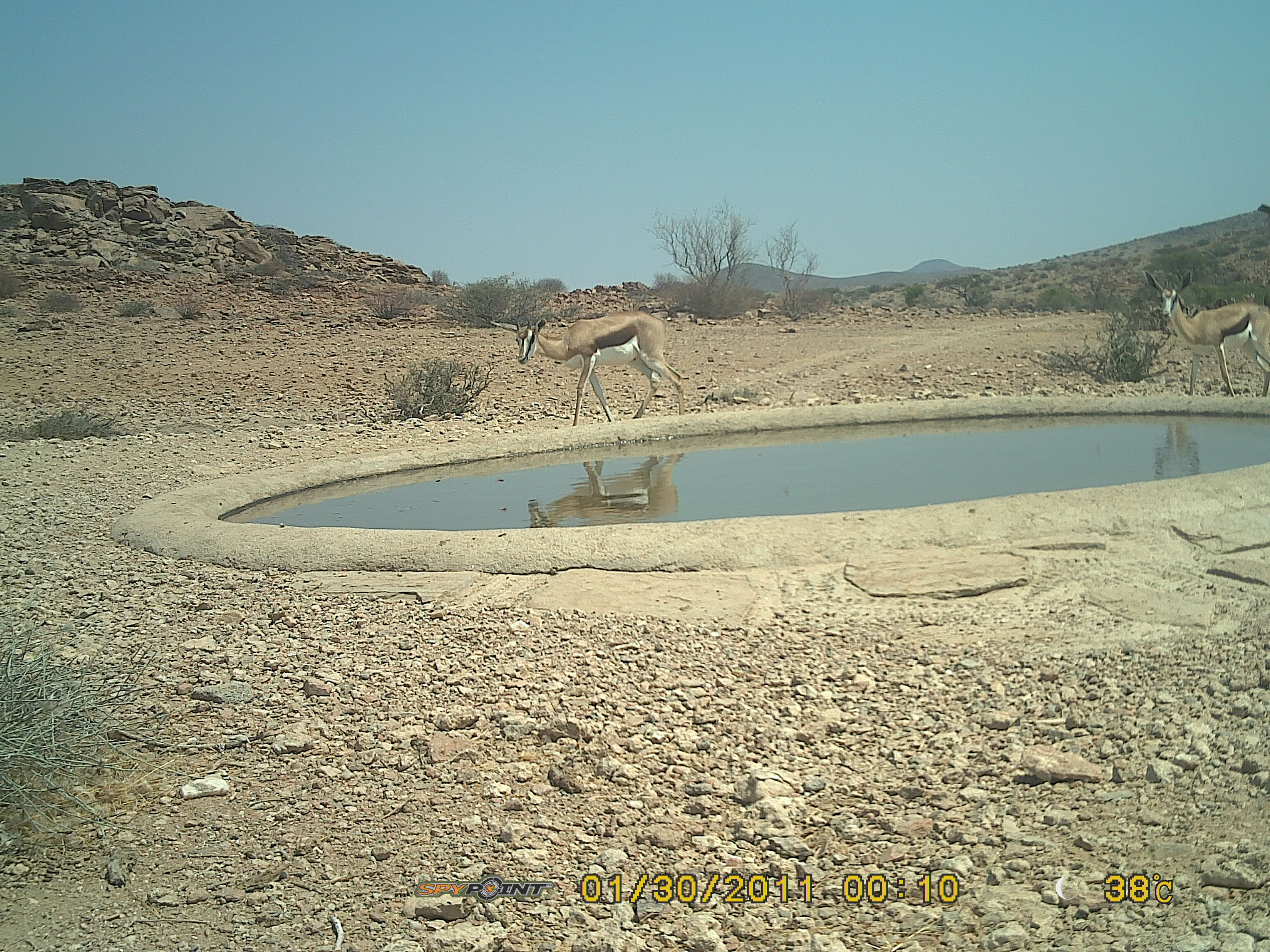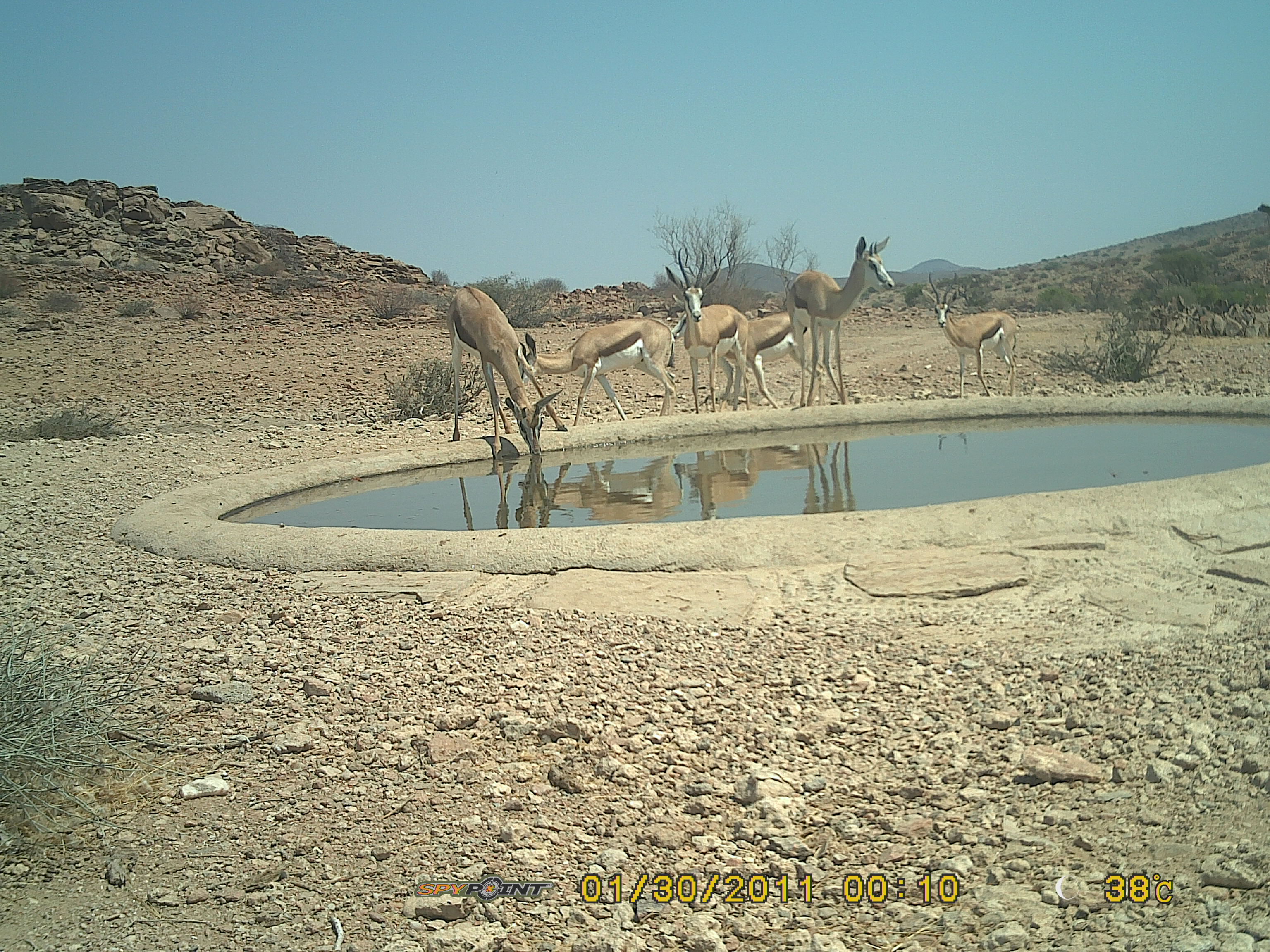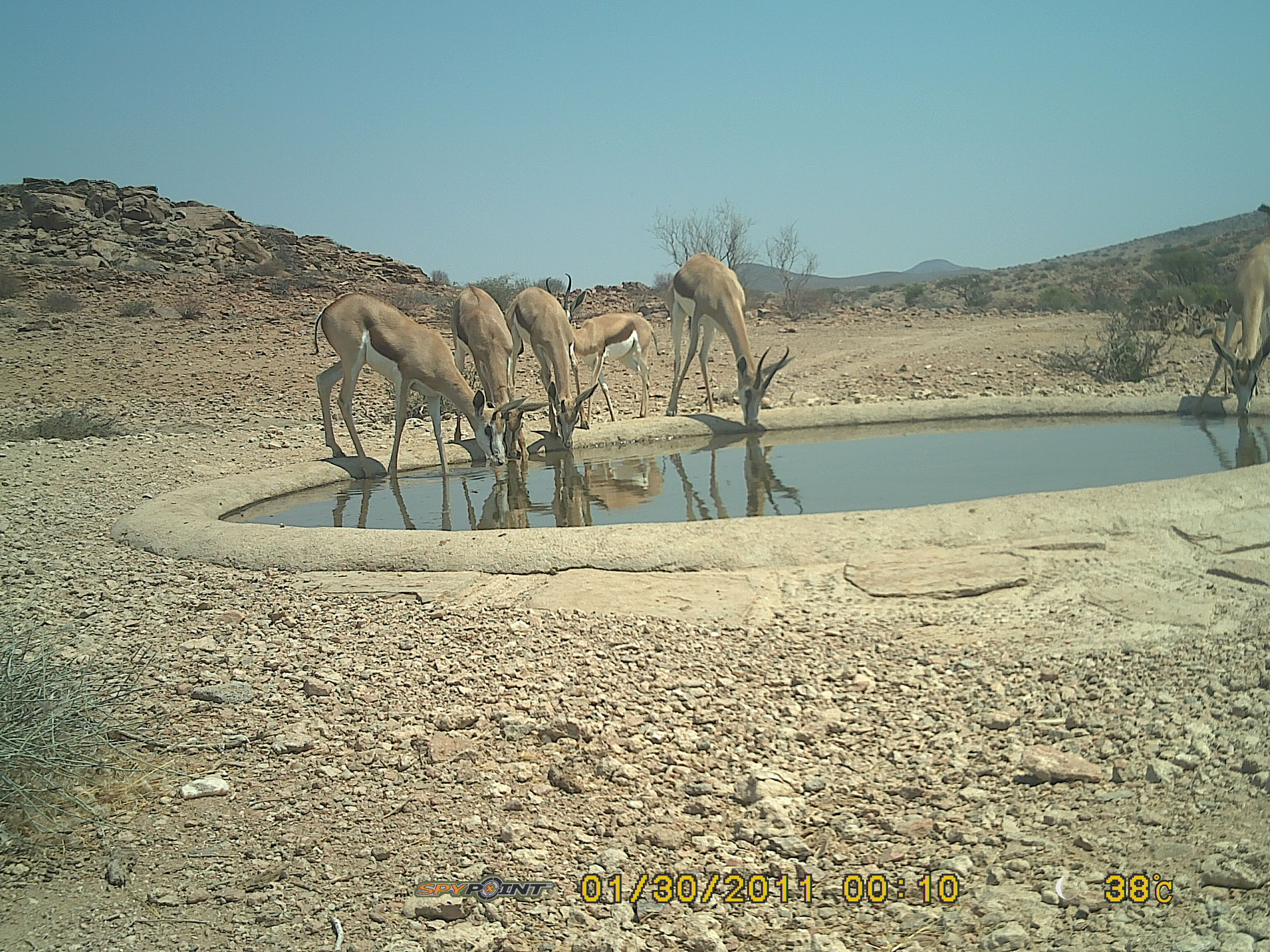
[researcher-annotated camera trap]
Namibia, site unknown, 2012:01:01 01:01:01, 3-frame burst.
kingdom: Animalia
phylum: Chordata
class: Mammalia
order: Artiodactyla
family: Bovidae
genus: Antidorcas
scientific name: Antidorcas marsupialis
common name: springbok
Antidorcas marsupialis (springbok).